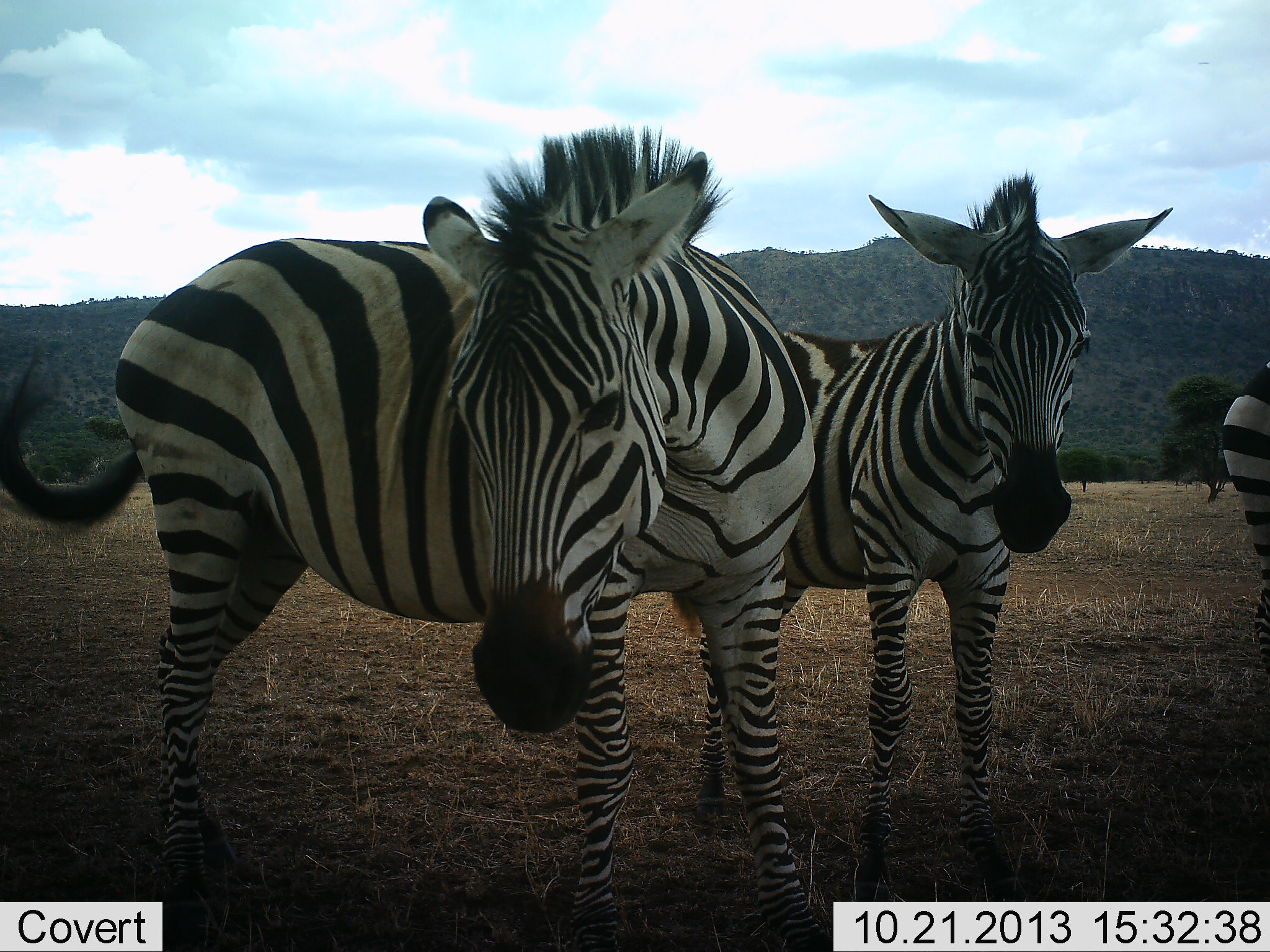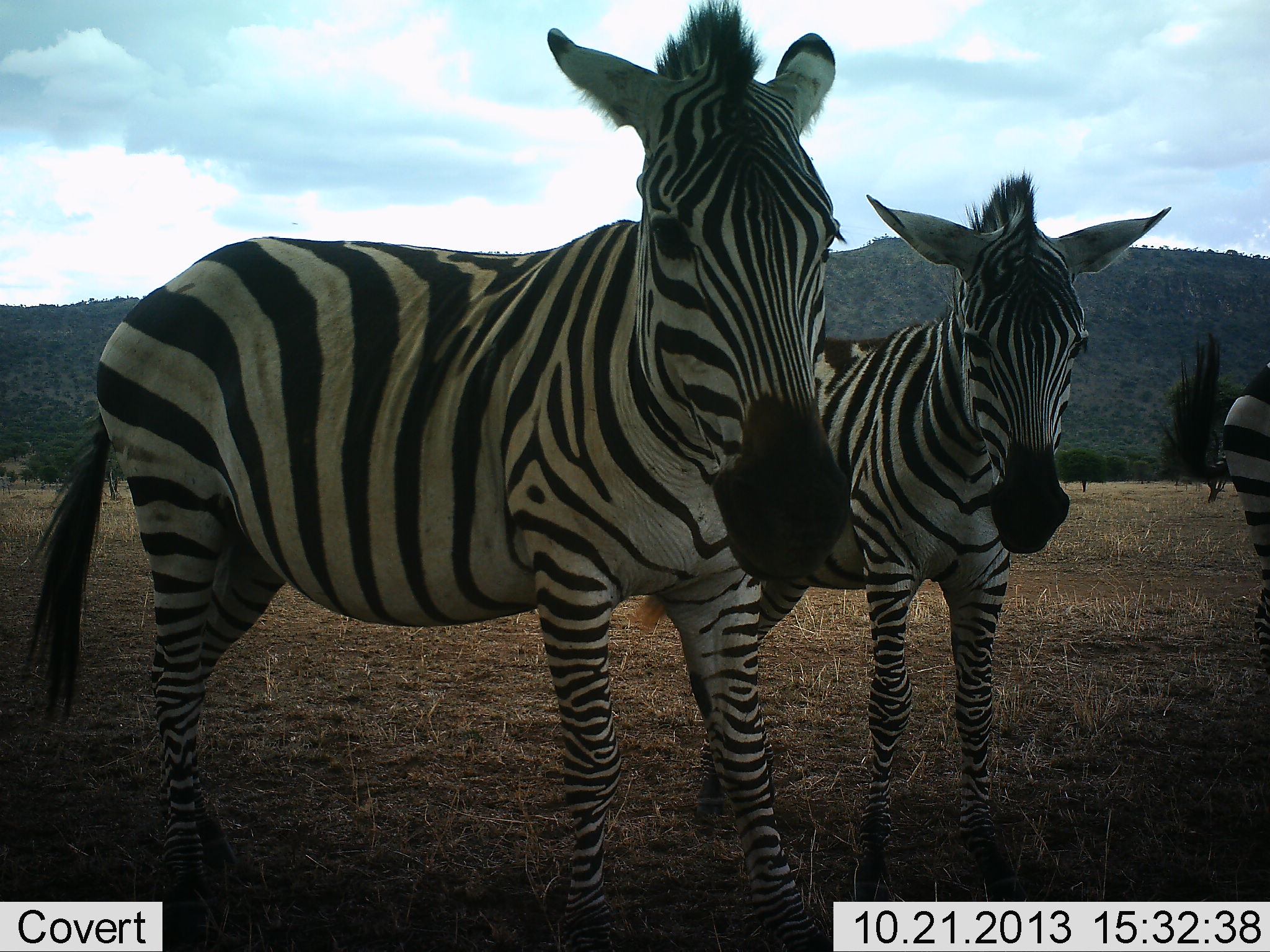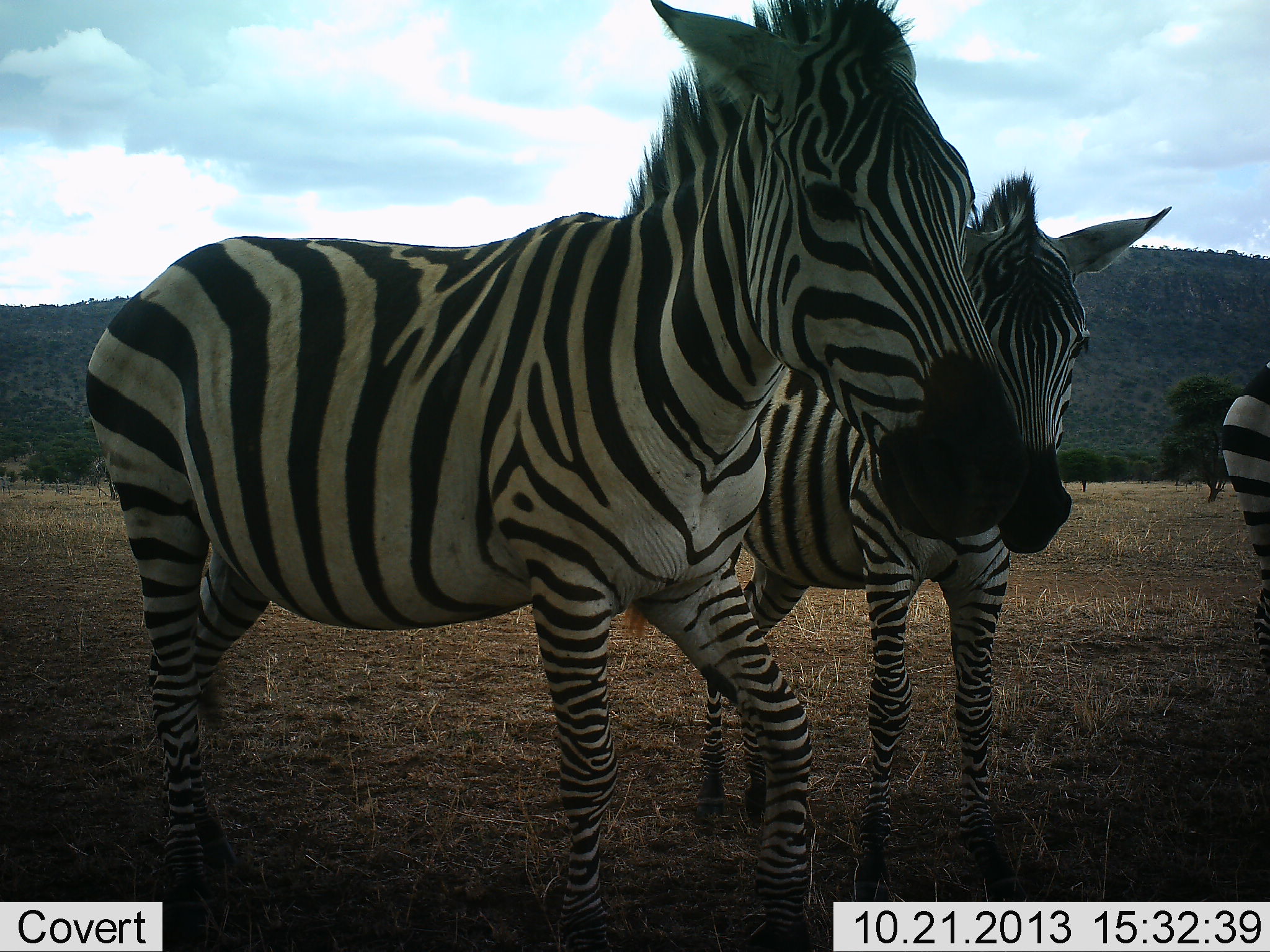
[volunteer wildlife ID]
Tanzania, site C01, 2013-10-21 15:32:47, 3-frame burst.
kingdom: Animalia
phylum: Chordata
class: Mammalia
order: Perissodactyla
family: Equidae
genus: Equus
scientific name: Equus quagga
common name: plains zebra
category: zebra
Zebra (plains zebra) (Equus quagga), count 3. Behavior (volunteer vote fractions): standing 100%, resting 0%, moving 10%, interacting 10%. Young present (vote fraction): 0%. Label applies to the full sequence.